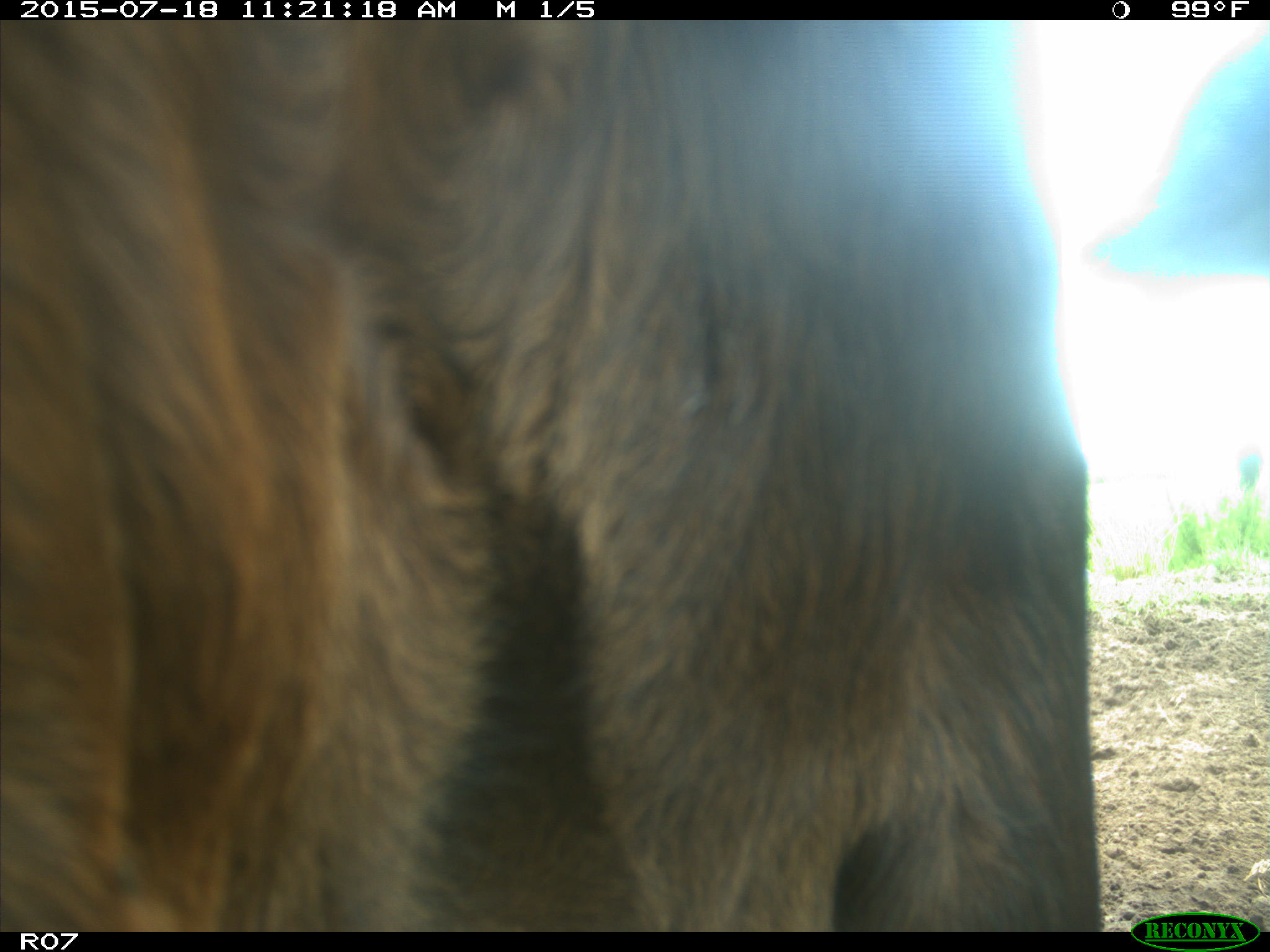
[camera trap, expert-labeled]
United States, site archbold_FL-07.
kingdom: Animalia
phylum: Chordata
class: Mammalia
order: Artiodactyla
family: Bovidae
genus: Bos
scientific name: Bos taurus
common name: domestic cow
Bos taurus (domestic cow).